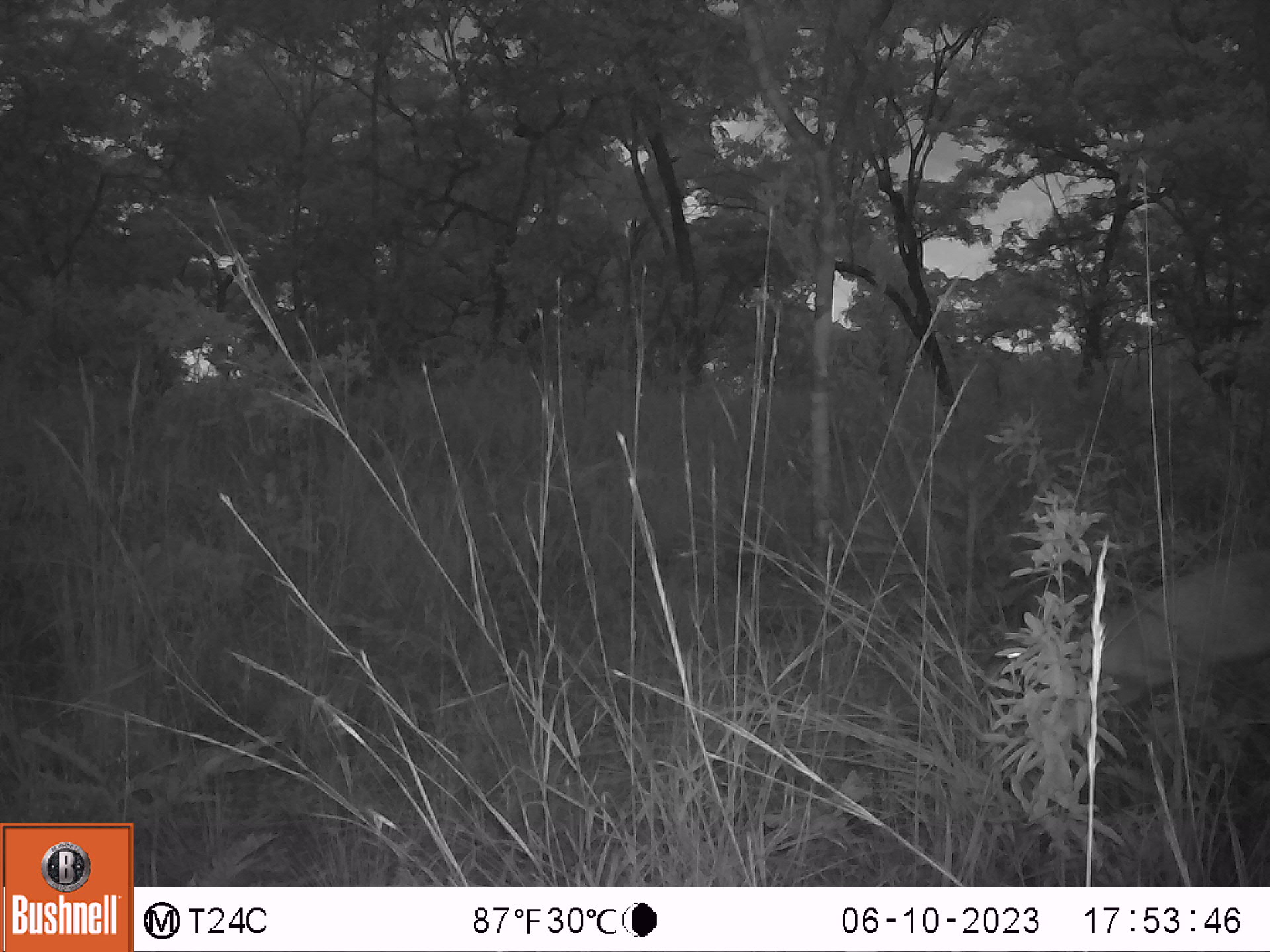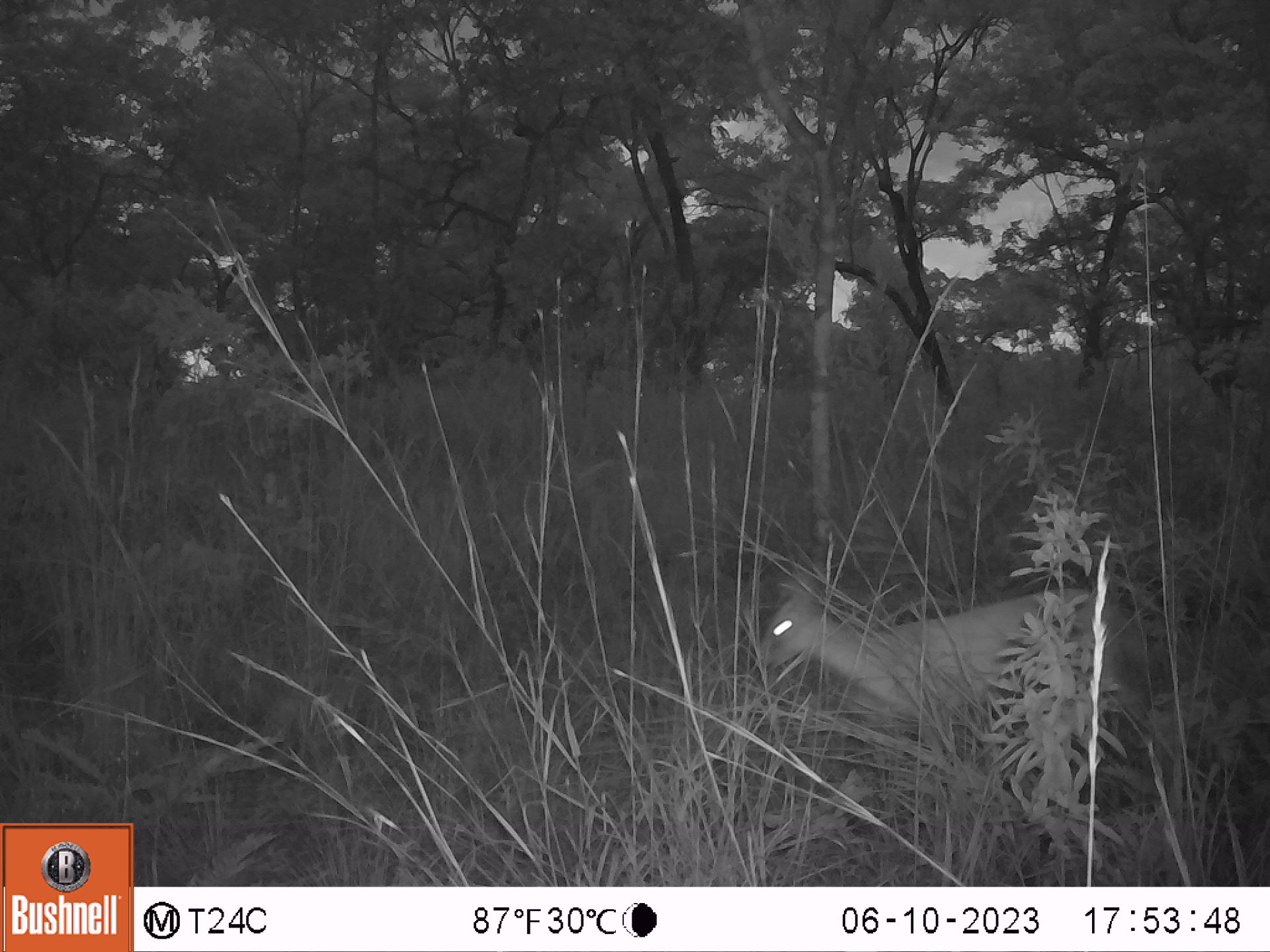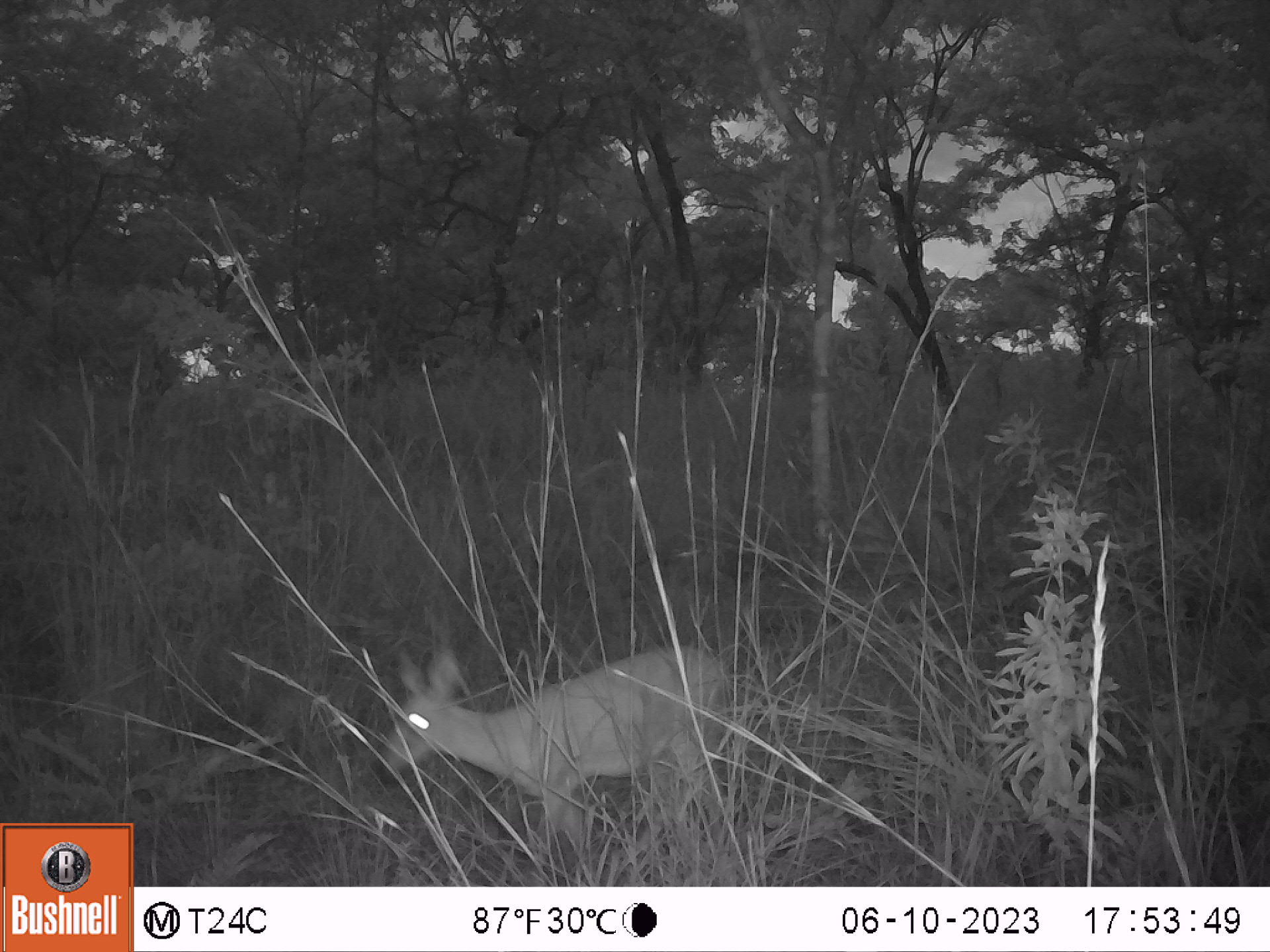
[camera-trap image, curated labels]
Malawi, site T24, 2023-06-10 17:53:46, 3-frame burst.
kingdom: Animalia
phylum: Chordata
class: Mammalia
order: Artiodactyla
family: Bovidae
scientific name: Antilopinae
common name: small antelope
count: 1